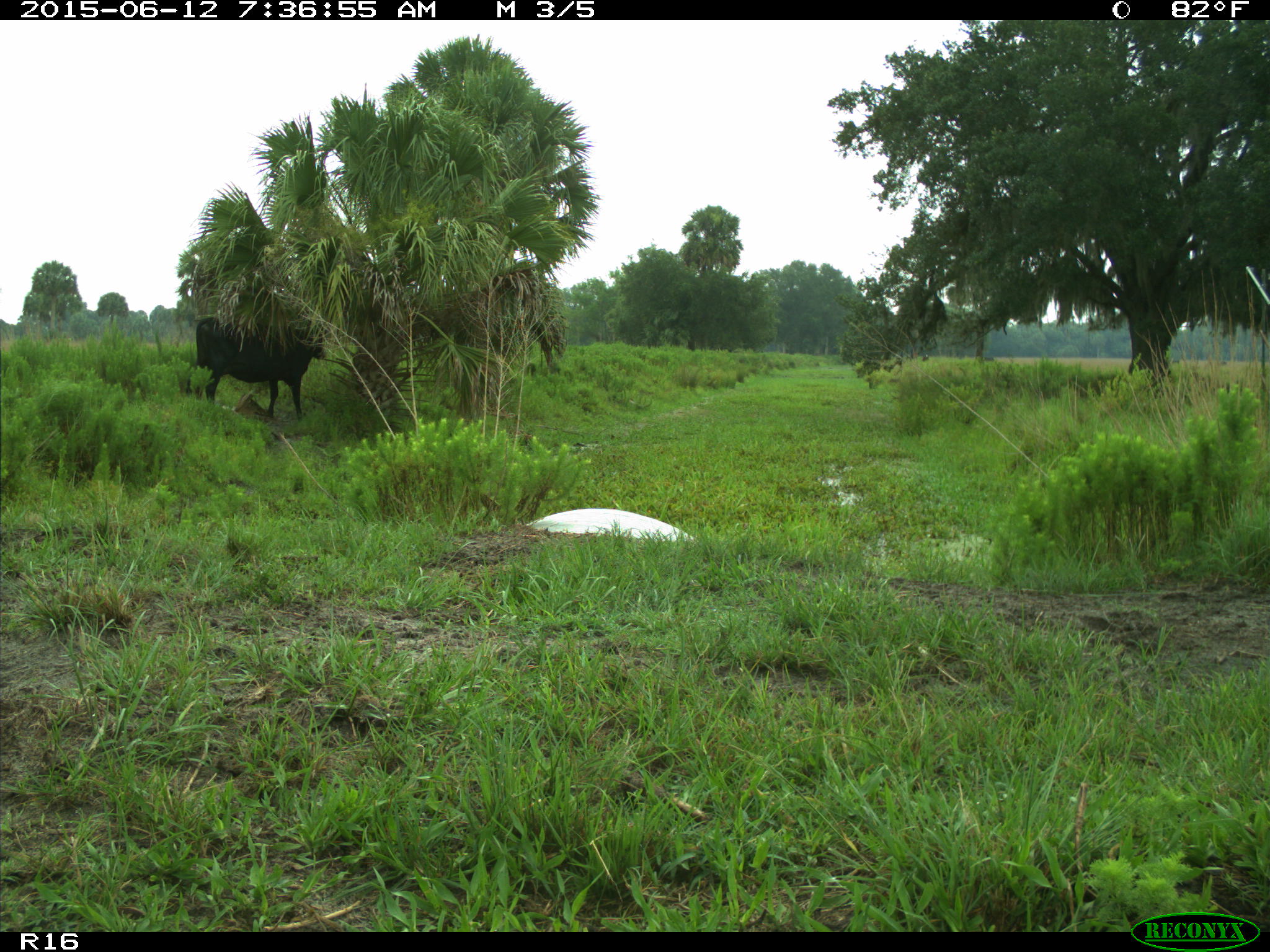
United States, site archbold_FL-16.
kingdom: Animalia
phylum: Chordata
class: Mammalia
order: Artiodactyla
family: Bovidae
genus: Bos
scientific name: Bos taurus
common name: domestic cow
Bos taurus (domestic cow).